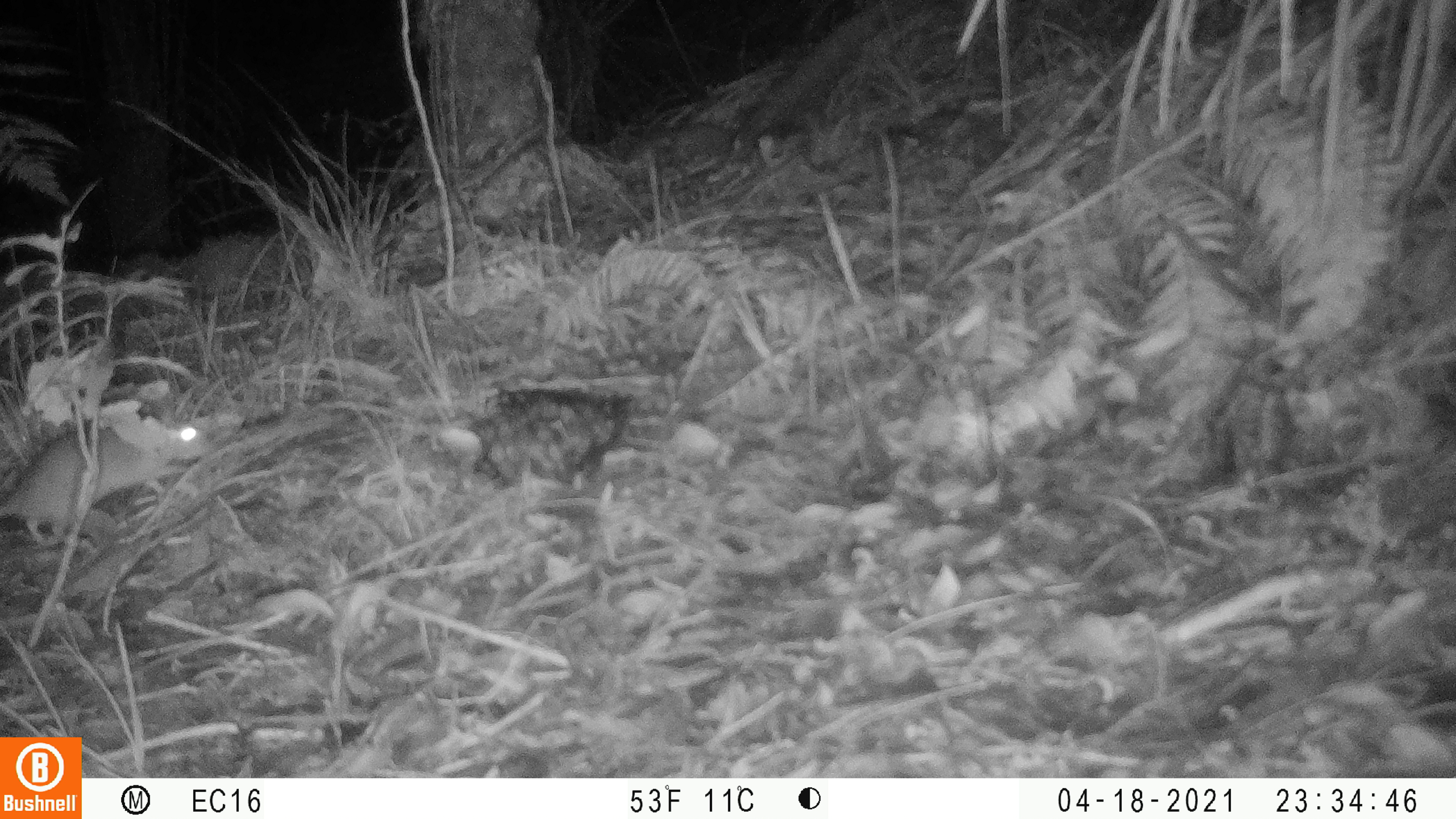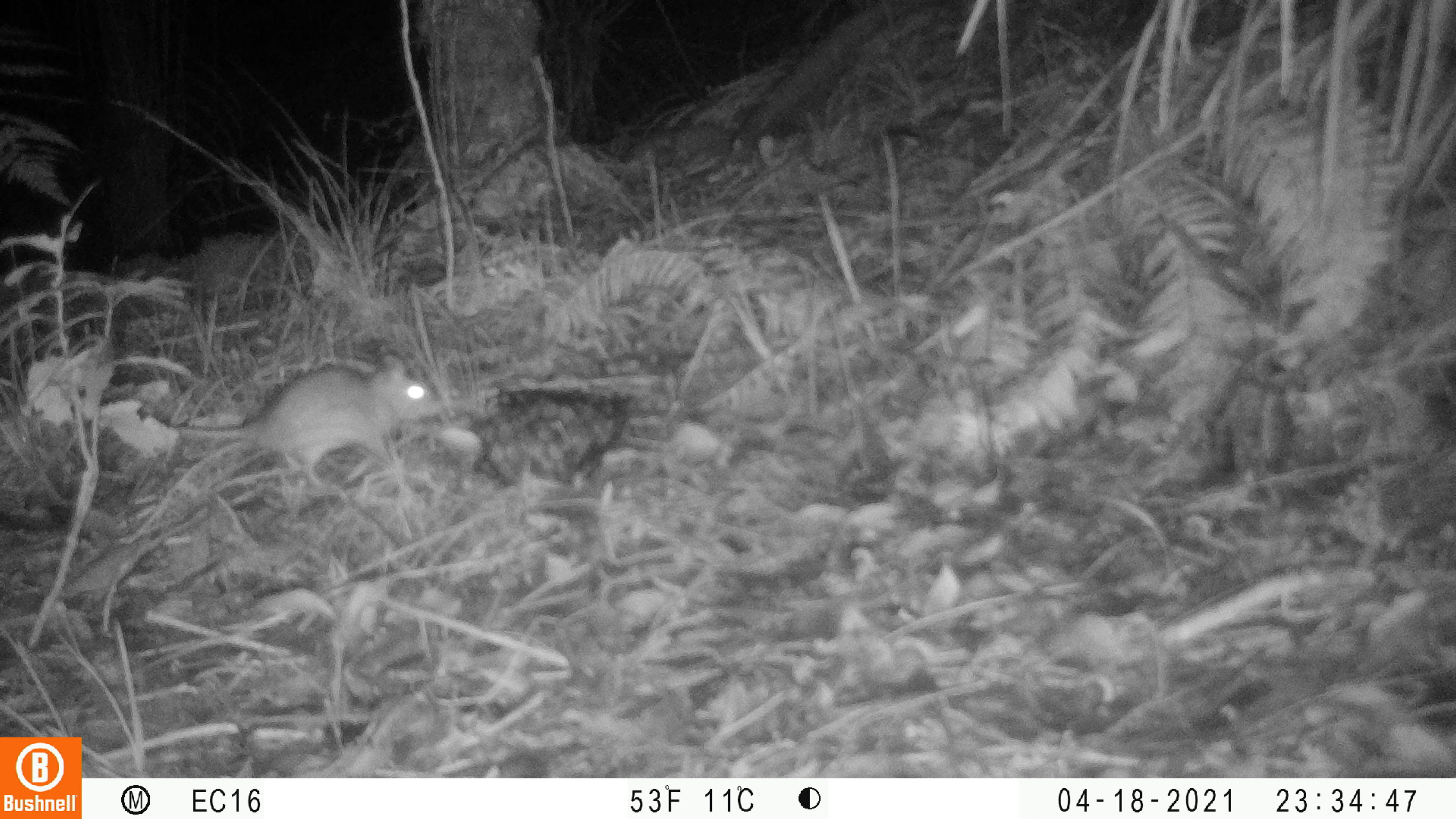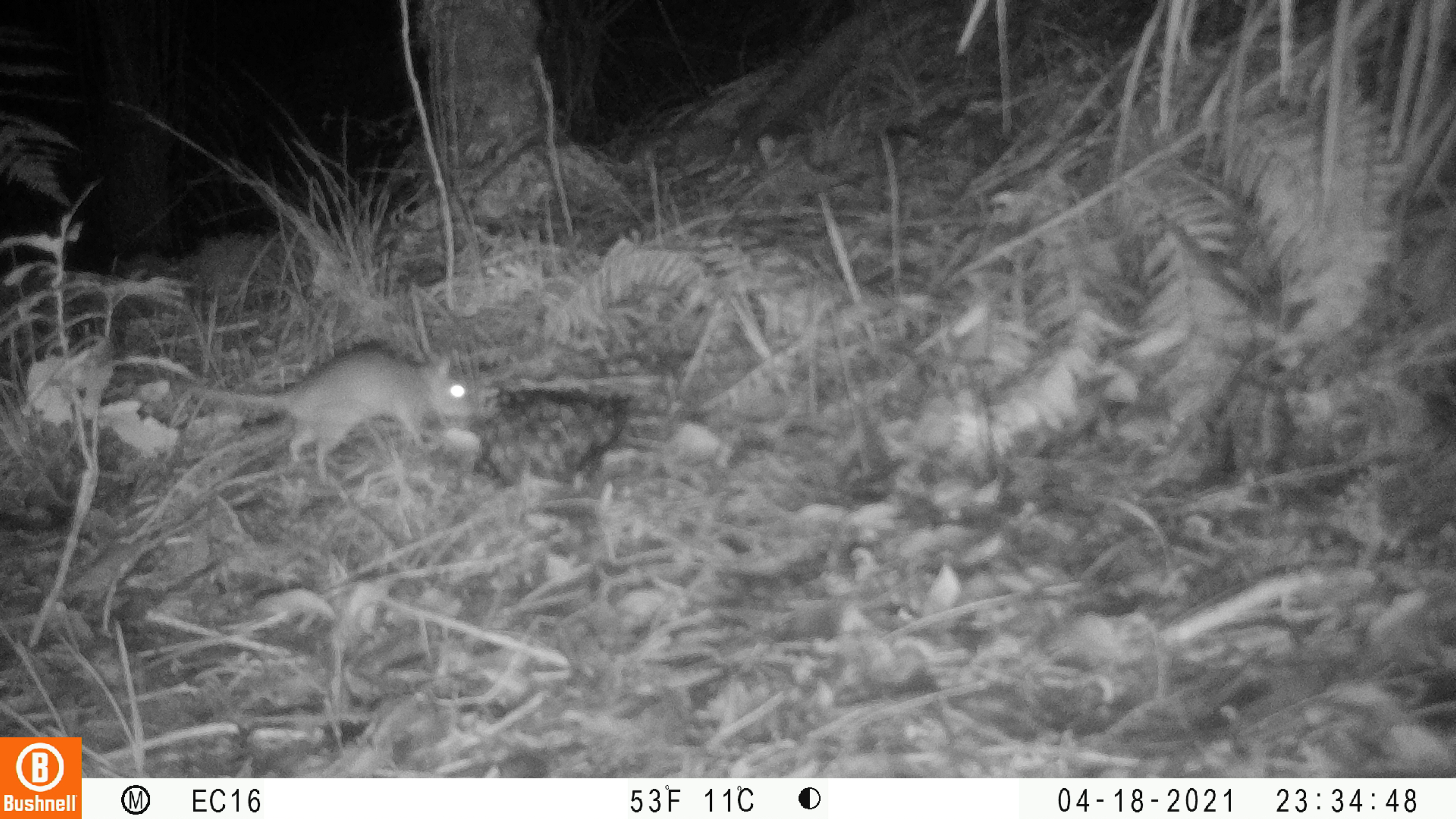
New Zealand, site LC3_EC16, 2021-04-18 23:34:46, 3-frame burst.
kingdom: Animalia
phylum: Chordata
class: Mammalia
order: Rodentia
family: Muridae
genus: Rattus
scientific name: Rattus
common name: rat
Rat (Rattus).